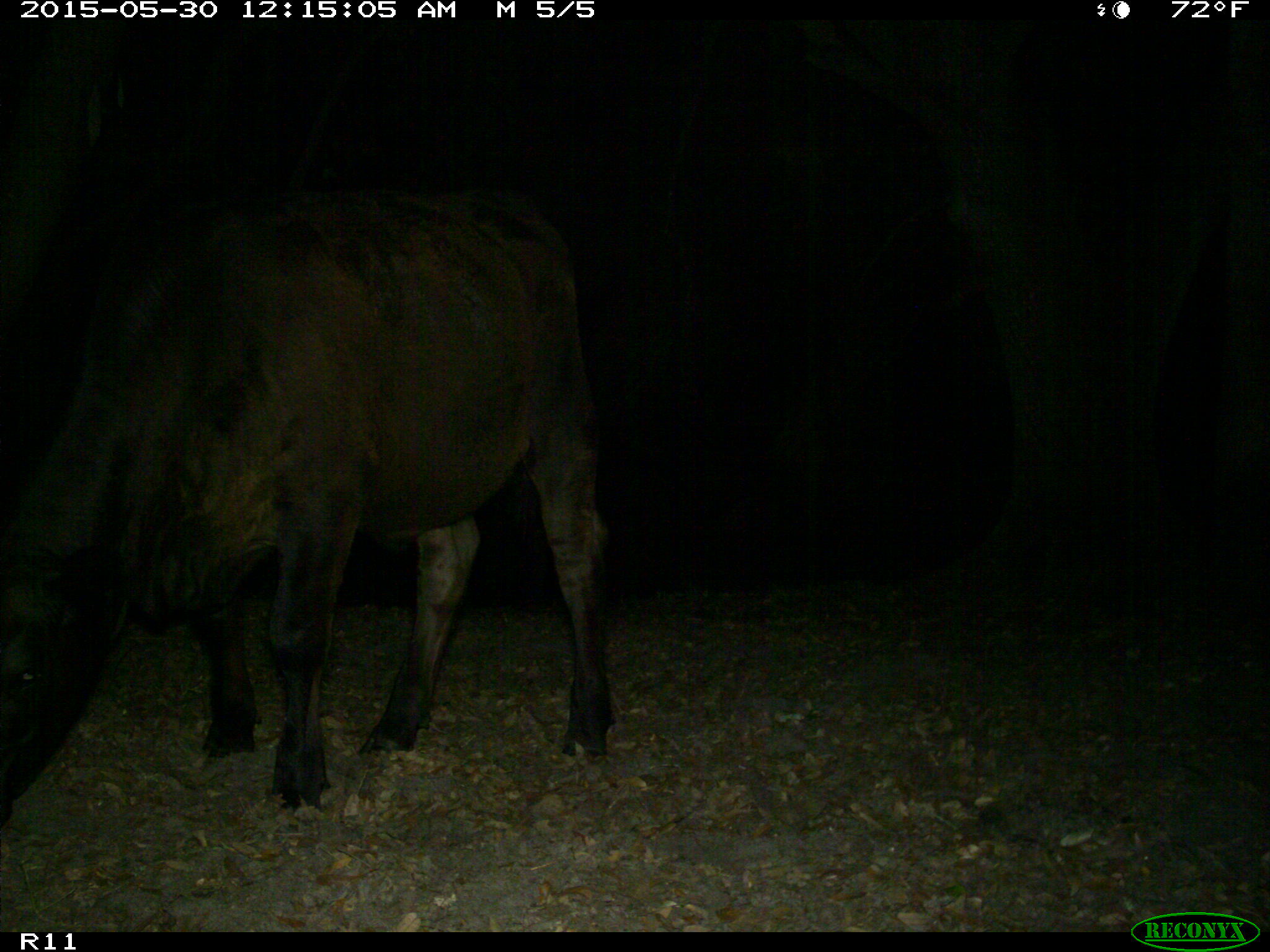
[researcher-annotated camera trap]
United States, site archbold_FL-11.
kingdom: Animalia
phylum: Chordata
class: Mammalia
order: Artiodactyla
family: Bovidae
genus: Bos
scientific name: Bos taurus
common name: domestic cow